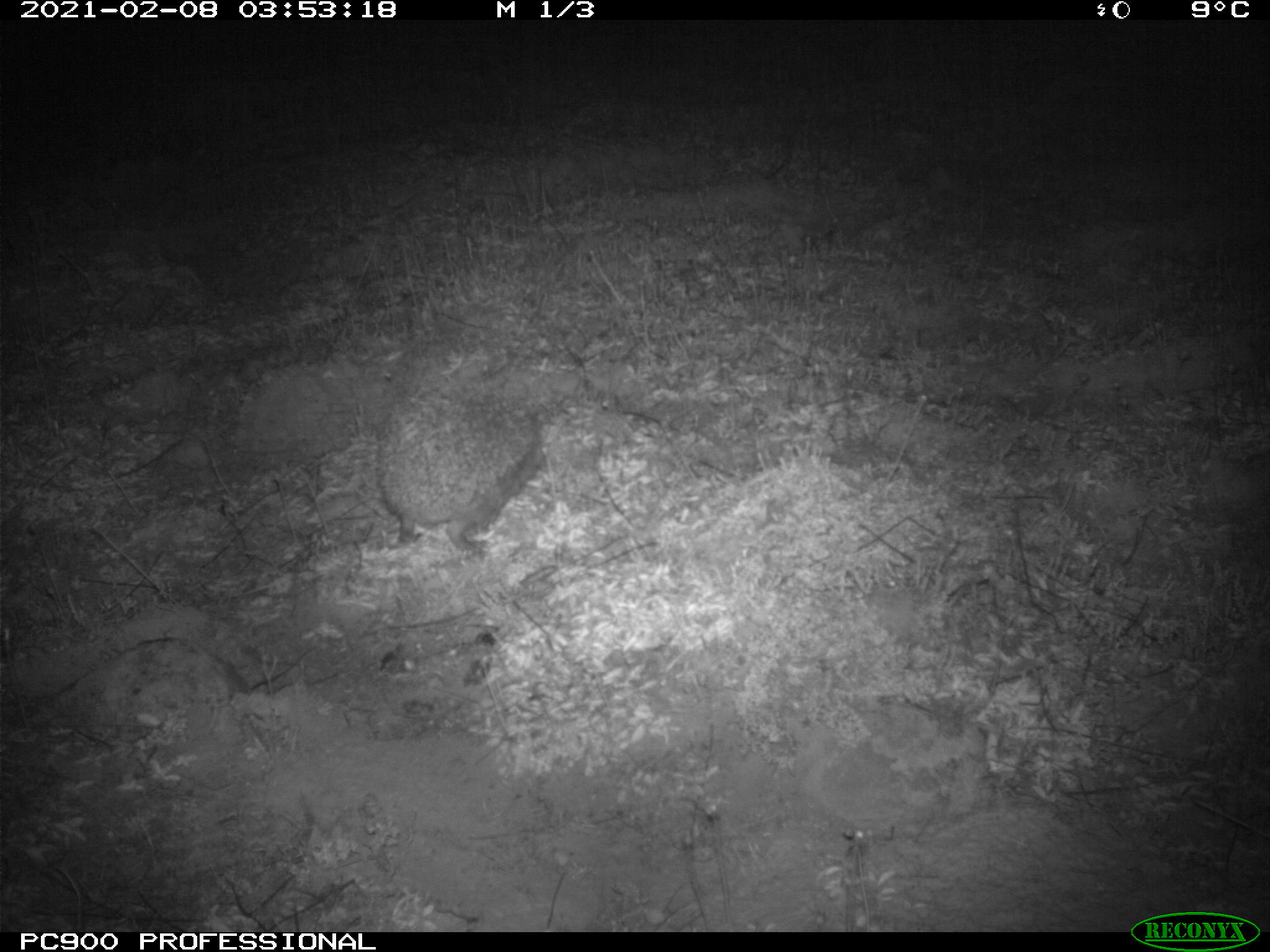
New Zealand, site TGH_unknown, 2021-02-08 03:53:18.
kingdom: Animalia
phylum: Chordata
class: Mammalia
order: Eulipotyphla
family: Erinaceidae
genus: Erinaceus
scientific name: Erinaceus europaeus europaeus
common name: european hedgehog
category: hedgehog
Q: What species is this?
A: Hedgehog (european hedgehog) (Erinaceus europaeus europaeus).